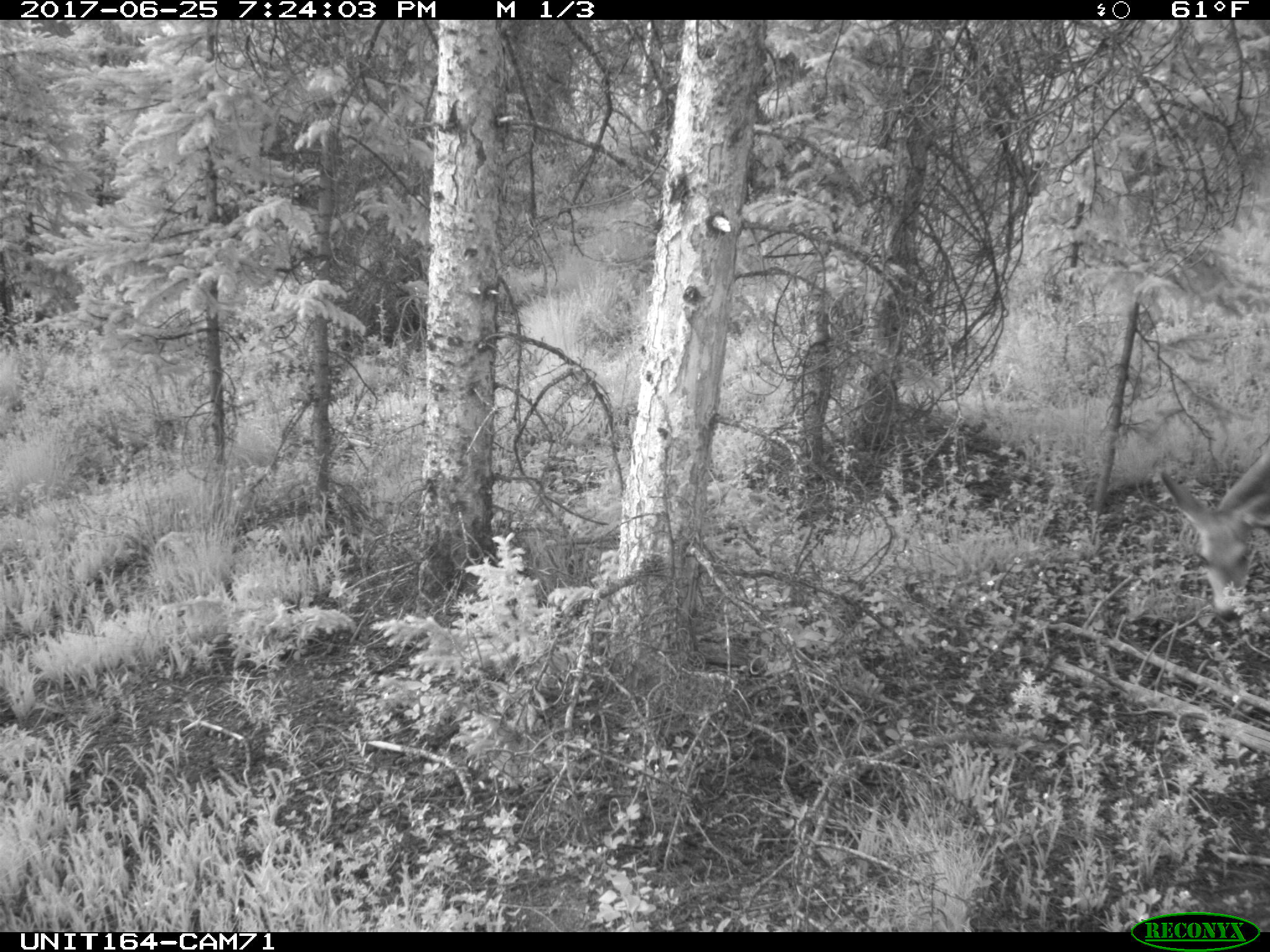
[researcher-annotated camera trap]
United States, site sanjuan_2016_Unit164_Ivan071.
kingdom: Animalia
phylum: Chordata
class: Mammalia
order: Artiodactyla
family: Cervidae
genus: Odocoileus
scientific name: Odocoileus hemionus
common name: mule deer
Odocoileus hemionus (mule deer).